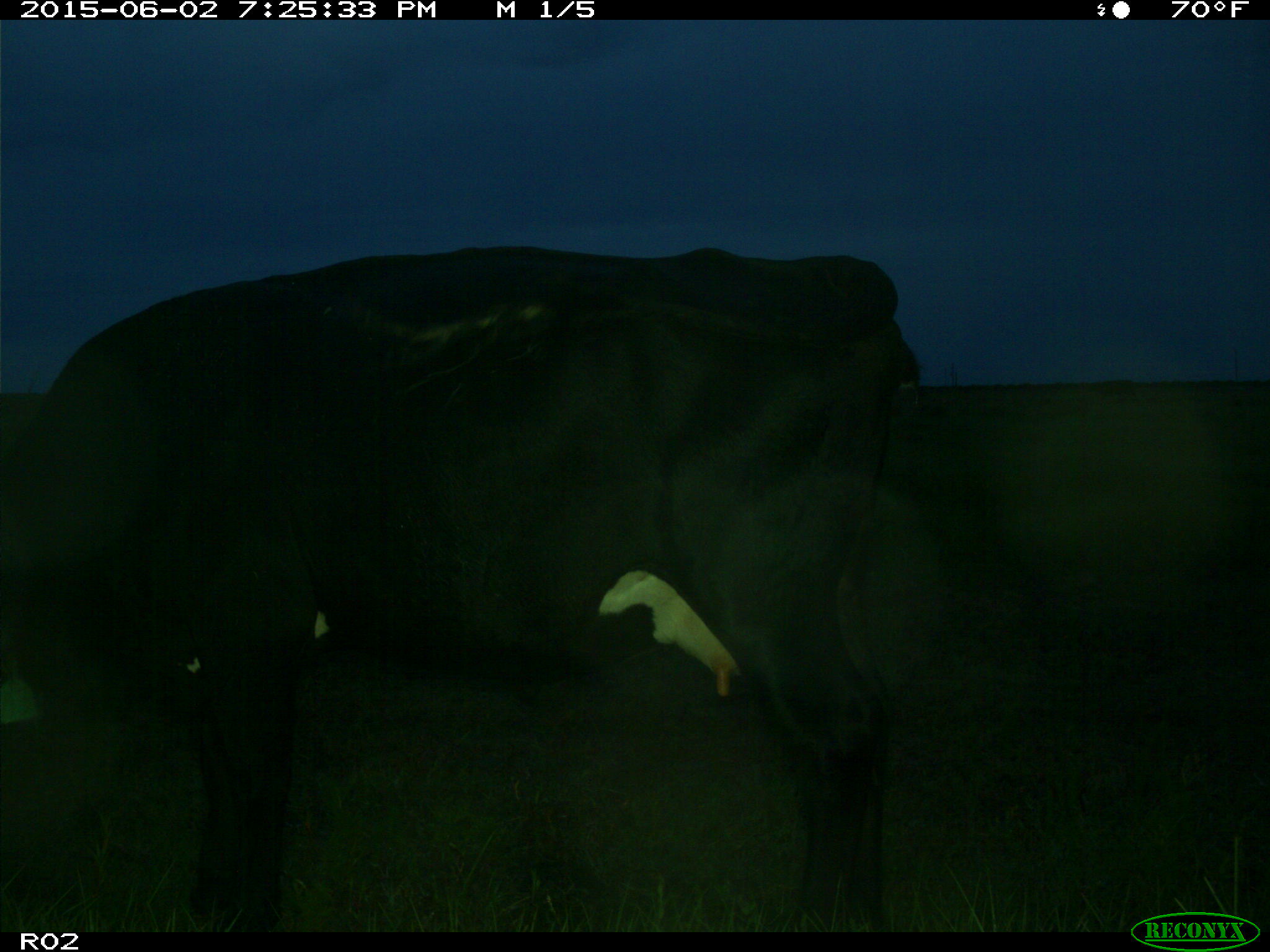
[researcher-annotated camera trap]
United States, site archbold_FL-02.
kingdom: Animalia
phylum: Chordata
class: Mammalia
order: Artiodactyla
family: Bovidae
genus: Bos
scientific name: Bos taurus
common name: domestic cow